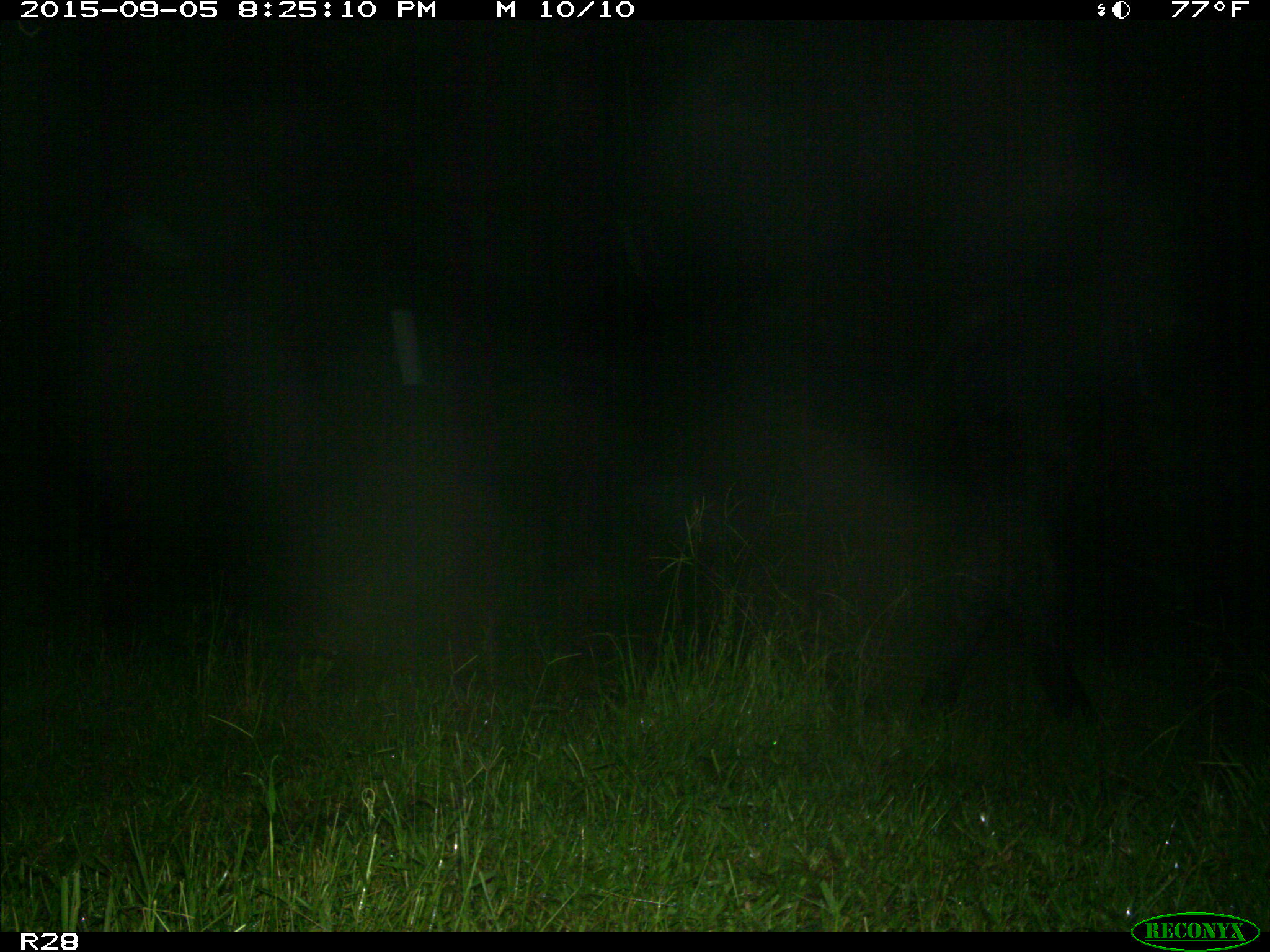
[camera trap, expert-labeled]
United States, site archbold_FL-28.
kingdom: Animalia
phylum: Chordata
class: Mammalia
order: Artiodactyla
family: Bovidae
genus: Bos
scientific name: Bos taurus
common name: domestic cow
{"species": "Bos taurus (domestic cow)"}